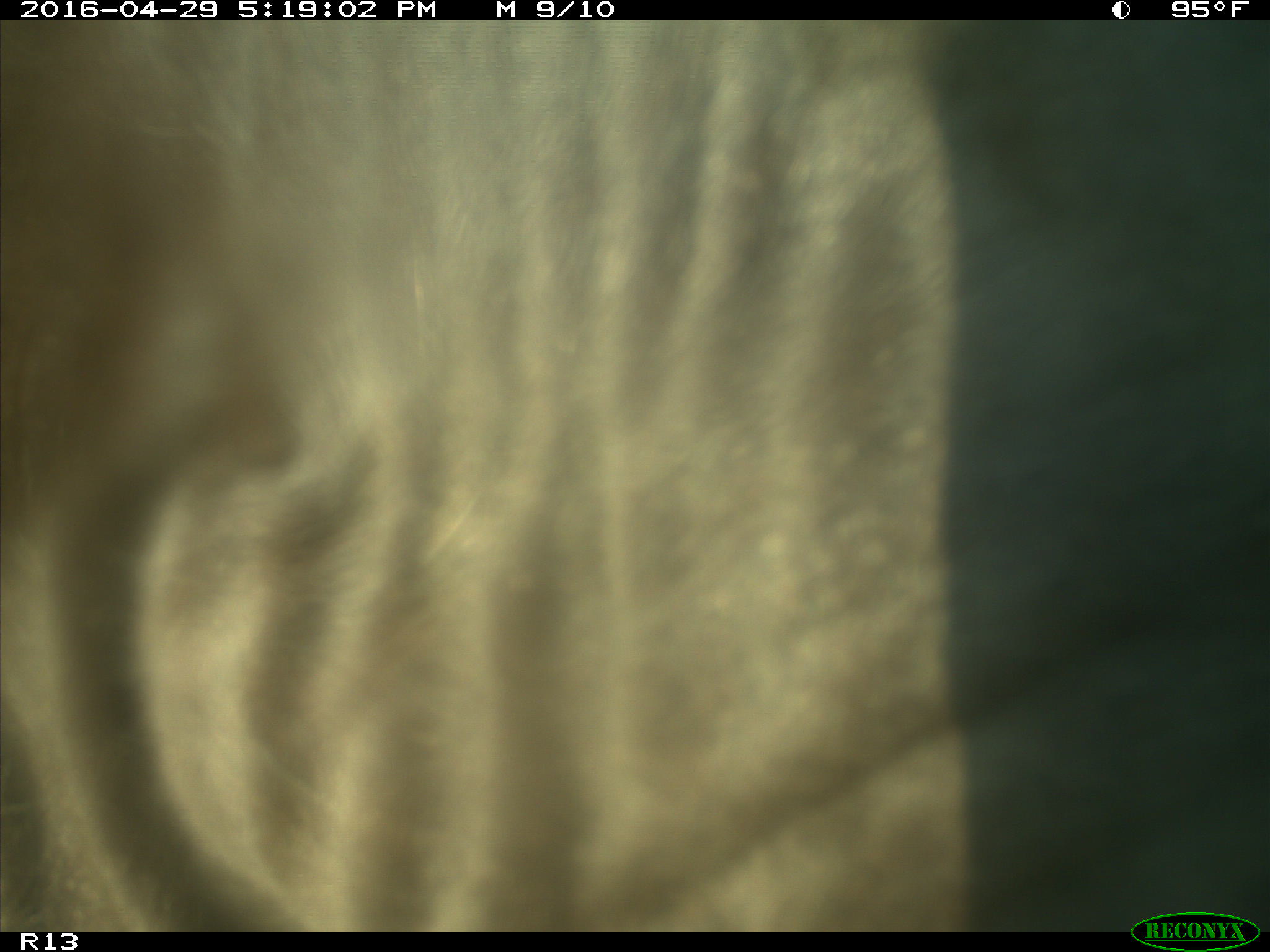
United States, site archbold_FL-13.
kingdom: Animalia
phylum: Chordata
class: Mammalia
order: Artiodactyla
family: Bovidae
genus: Bos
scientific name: Bos taurus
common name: domestic cow